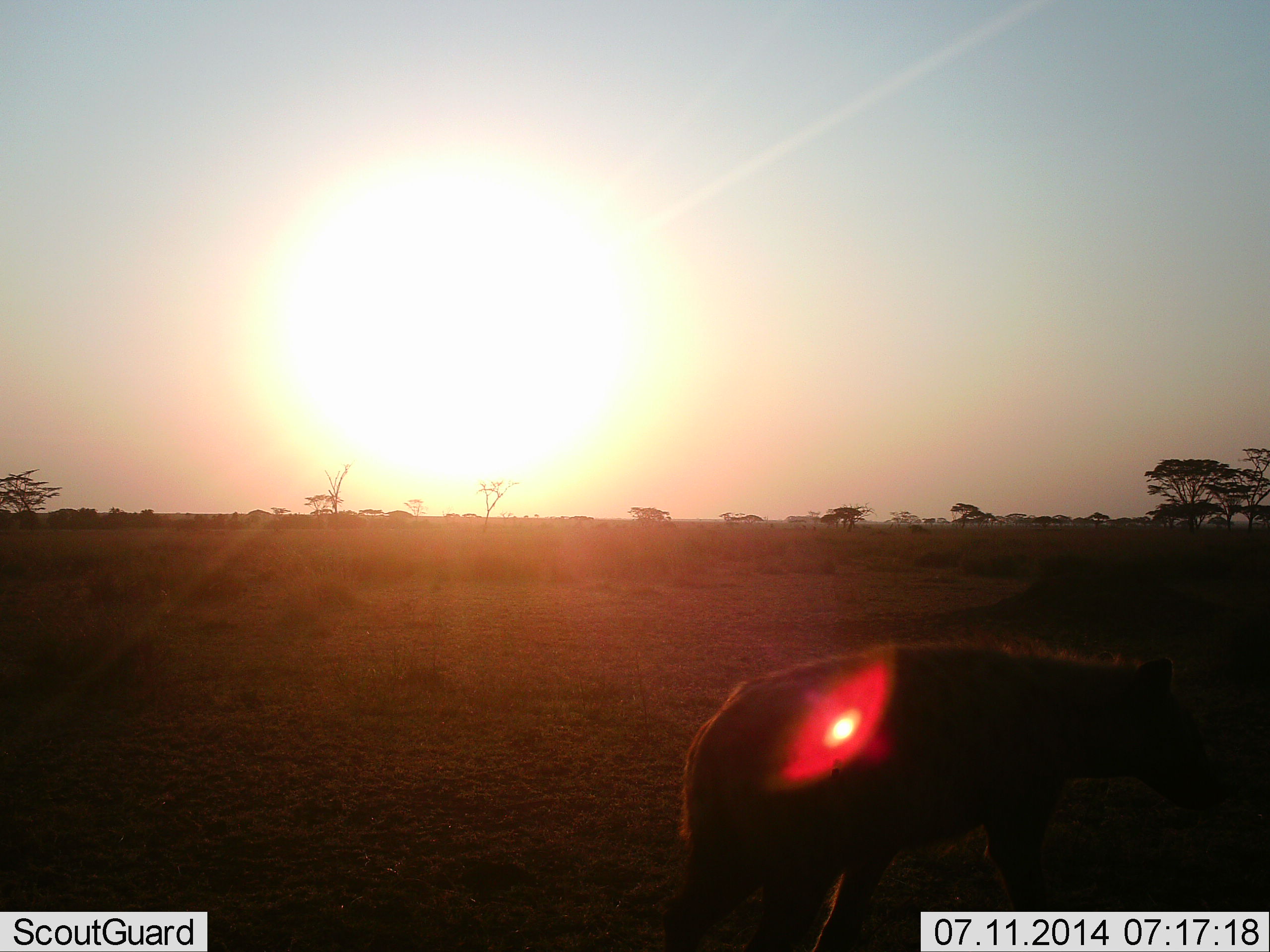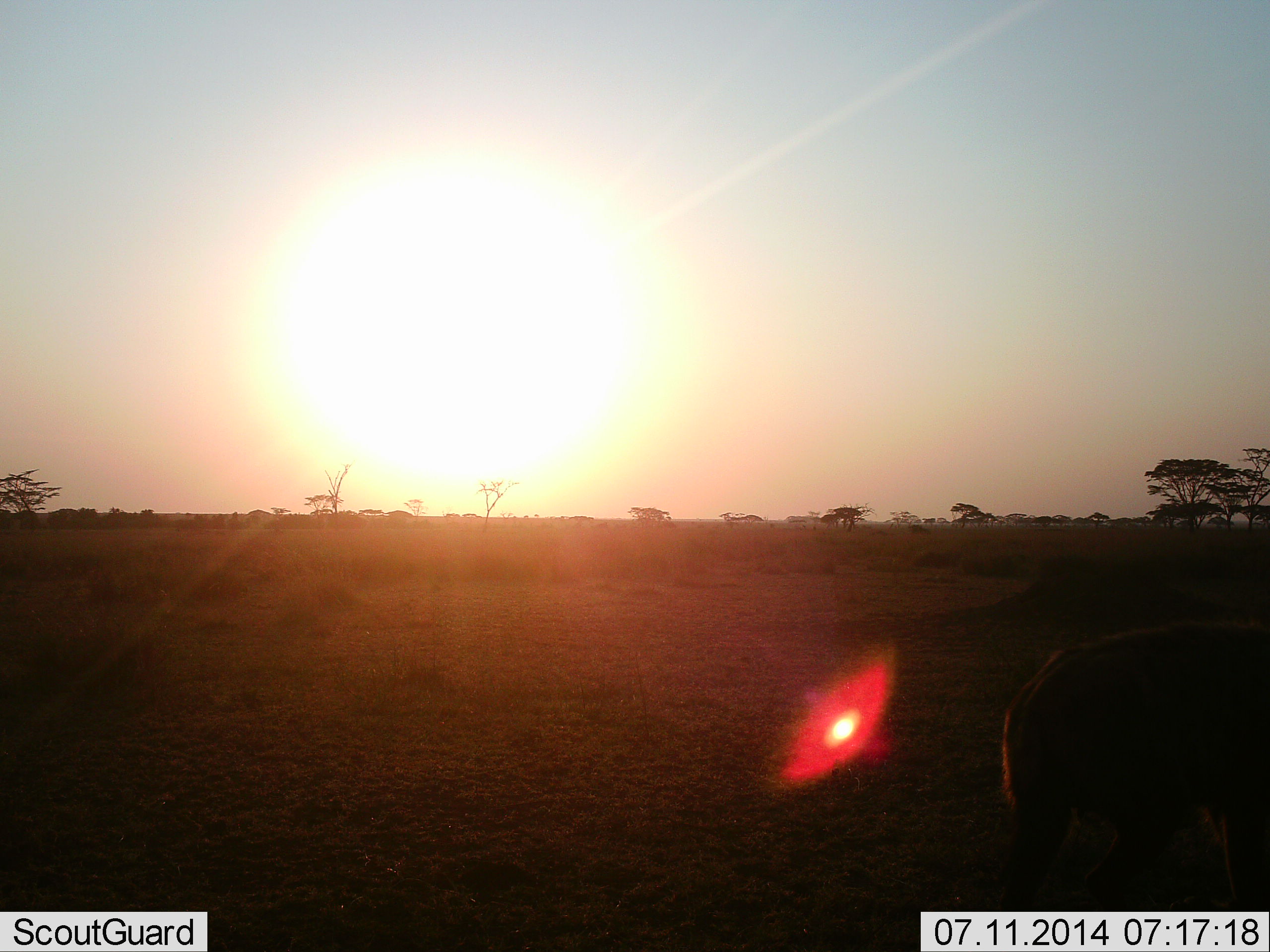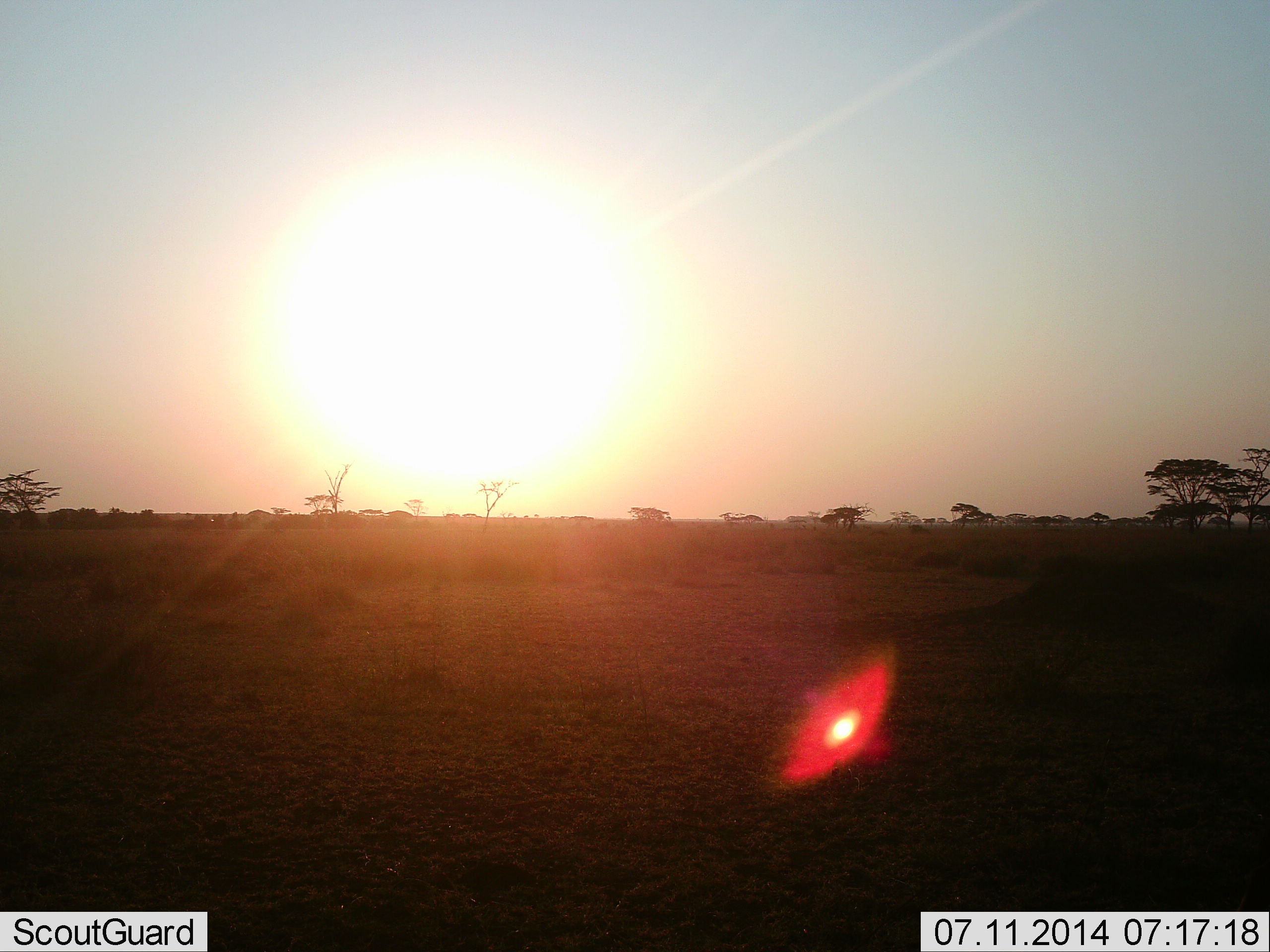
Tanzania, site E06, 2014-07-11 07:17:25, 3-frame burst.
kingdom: Animalia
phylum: Chordata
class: Mammalia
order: Carnivora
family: Hyaenidae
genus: Crocuta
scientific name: Crocuta crocuta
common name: spotted hyena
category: hyenaspotted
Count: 1.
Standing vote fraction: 20%.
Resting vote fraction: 0%.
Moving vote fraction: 90%.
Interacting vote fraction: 0%.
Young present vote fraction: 0%.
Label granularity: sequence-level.